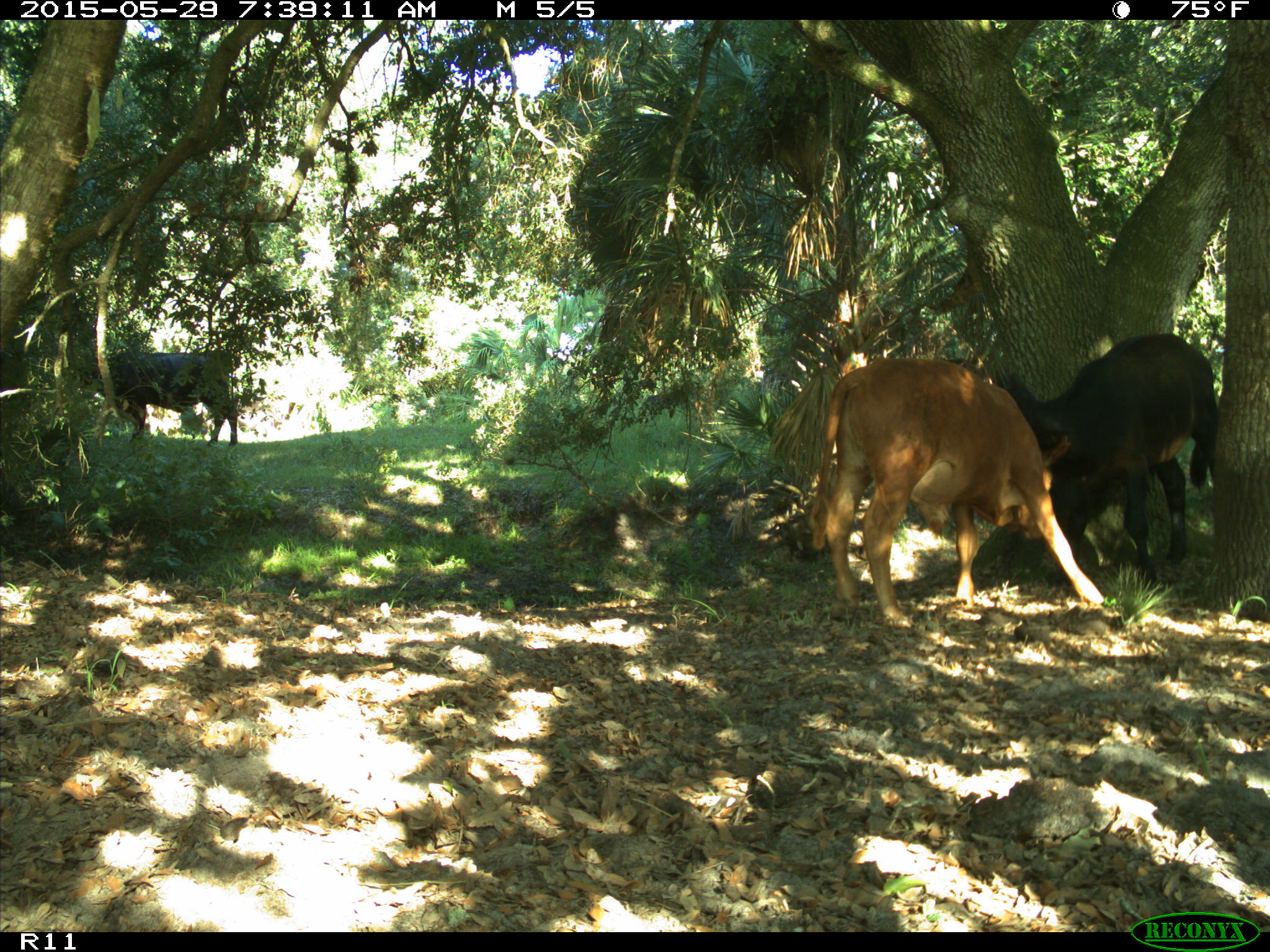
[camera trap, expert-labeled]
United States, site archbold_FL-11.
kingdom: Animalia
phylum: Chordata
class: Mammalia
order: Artiodactyla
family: Bovidae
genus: Bos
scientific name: Bos taurus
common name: domestic cow